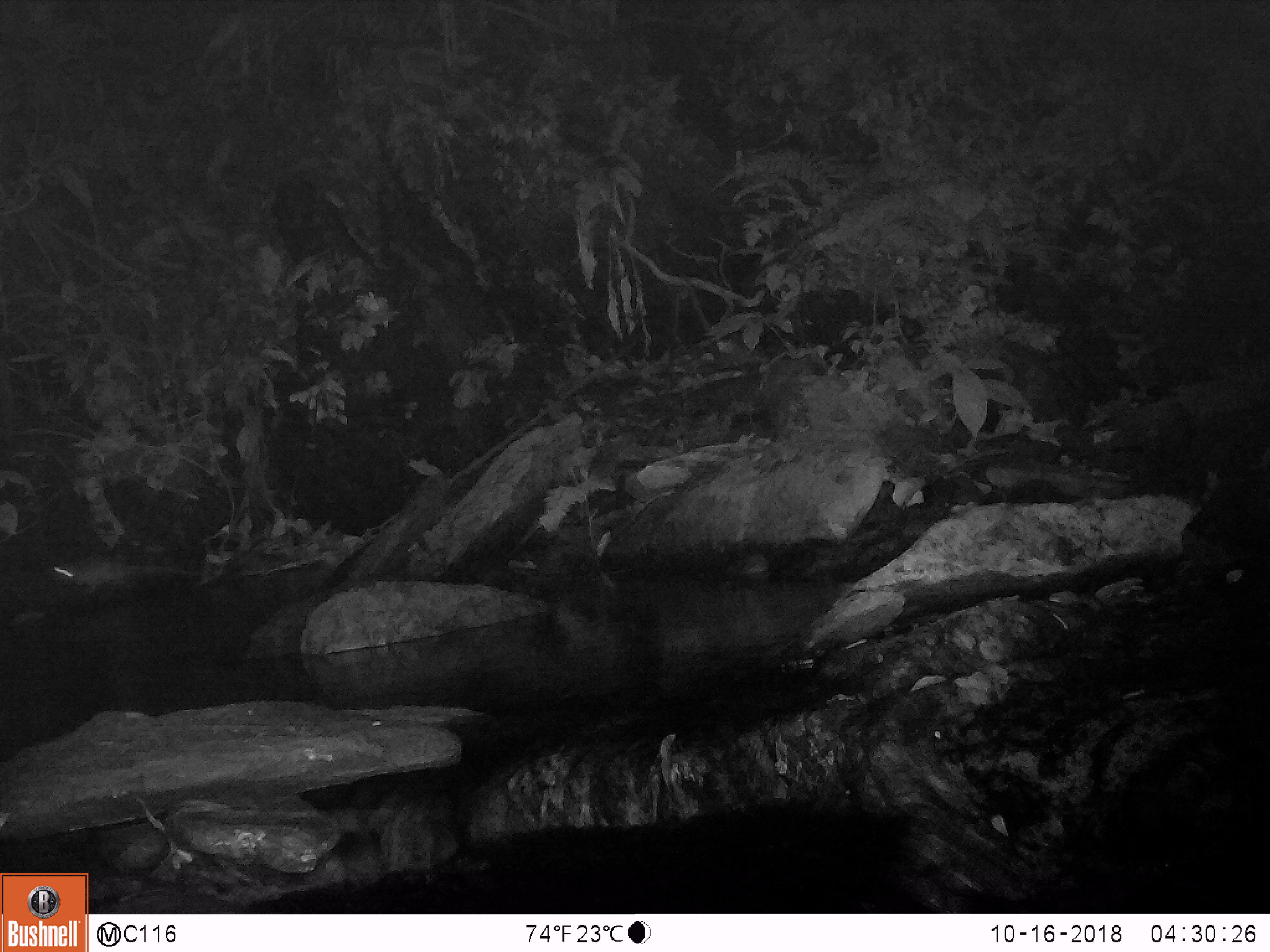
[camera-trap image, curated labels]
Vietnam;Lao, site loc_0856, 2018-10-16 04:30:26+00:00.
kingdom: Animalia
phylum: Chordata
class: Mammalia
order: Rodentia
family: Muridae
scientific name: Muridae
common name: old-world mice and rats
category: unidentified murid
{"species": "unidentified murid (old-world mice and rats) (Muridae)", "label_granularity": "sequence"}